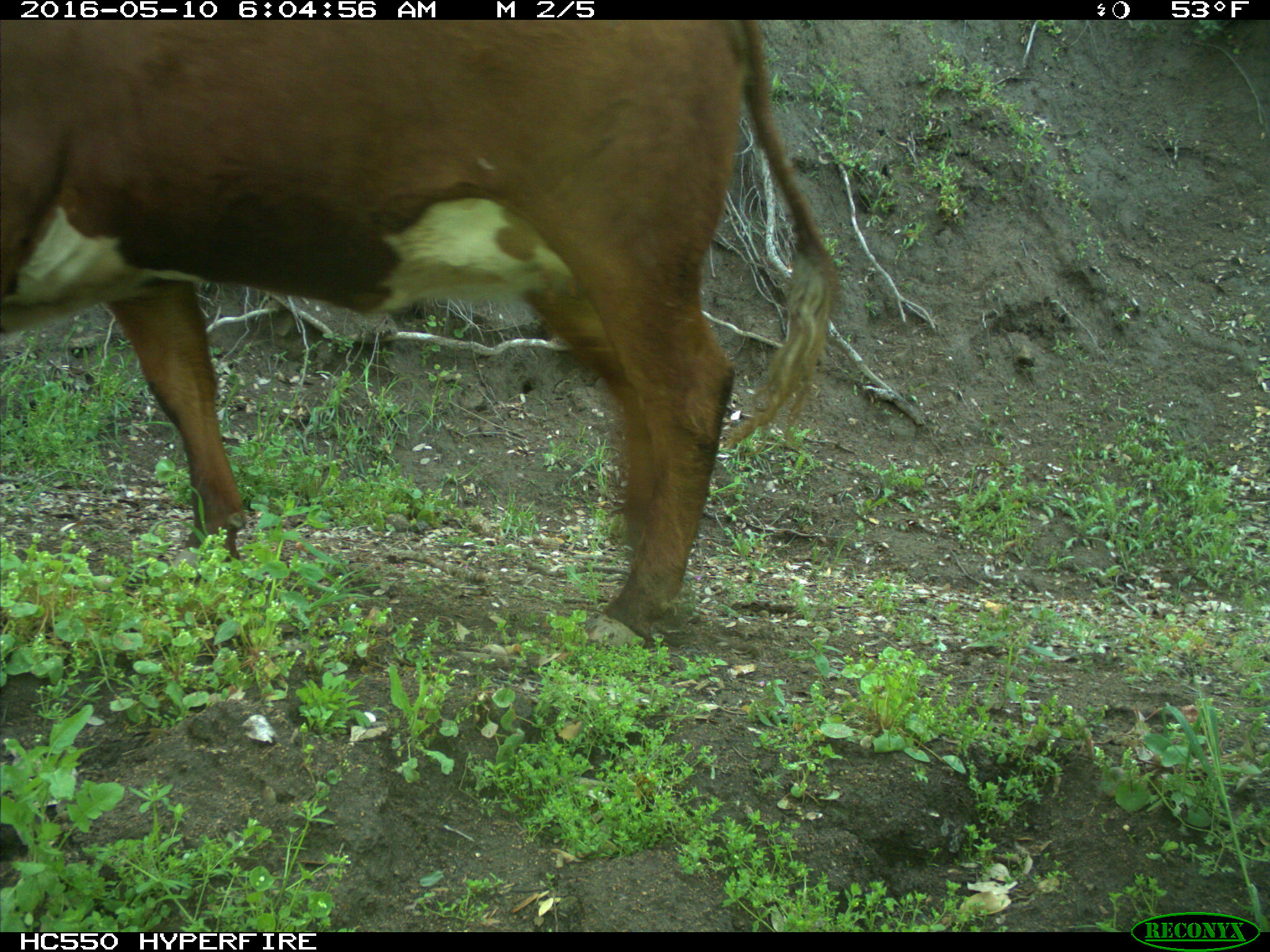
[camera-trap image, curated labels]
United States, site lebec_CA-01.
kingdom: Animalia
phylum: Chordata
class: Mammalia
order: Artiodactyla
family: Bovidae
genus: Bos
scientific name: Bos taurus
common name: domestic cow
Bos taurus (domestic cow).